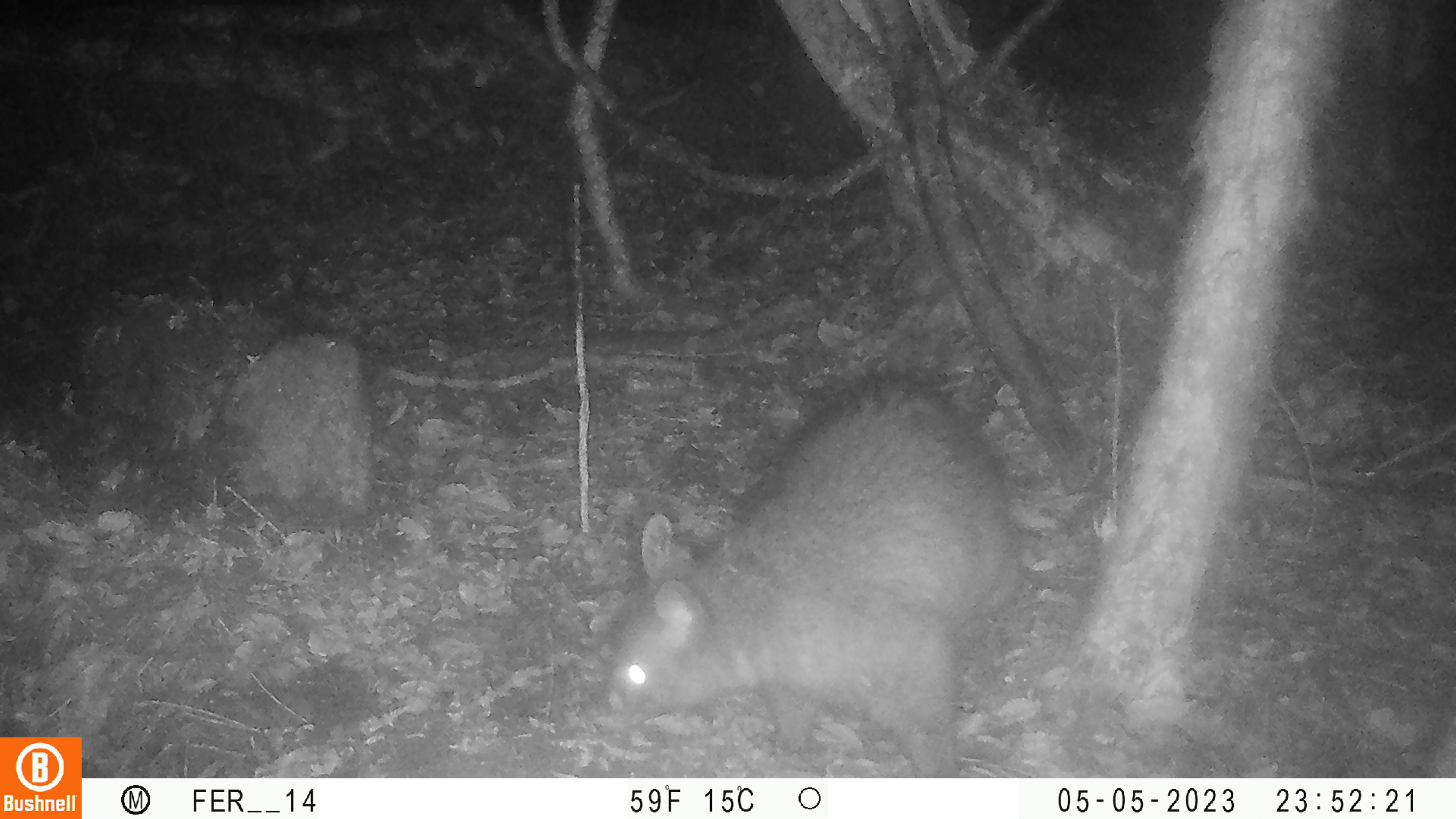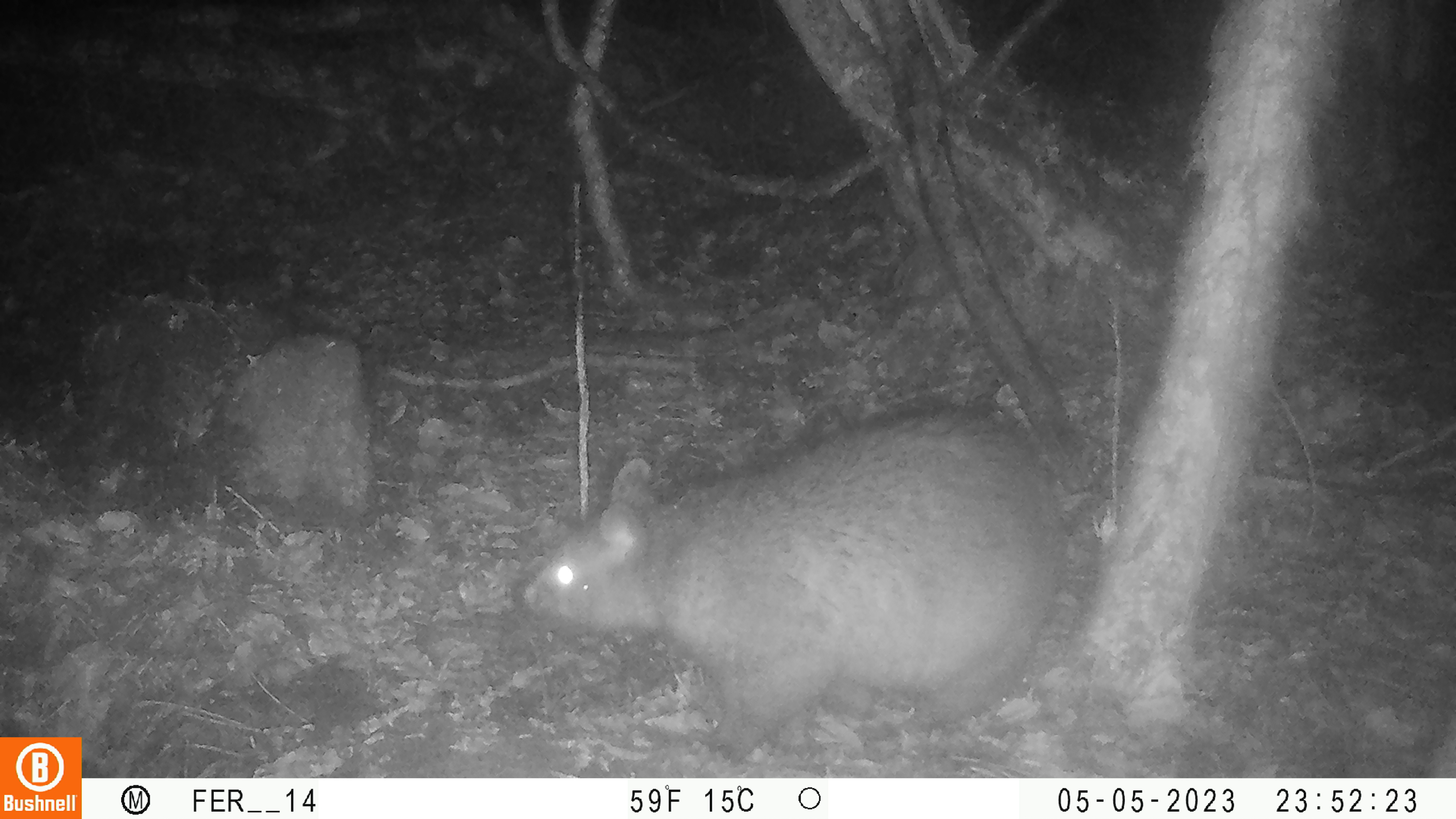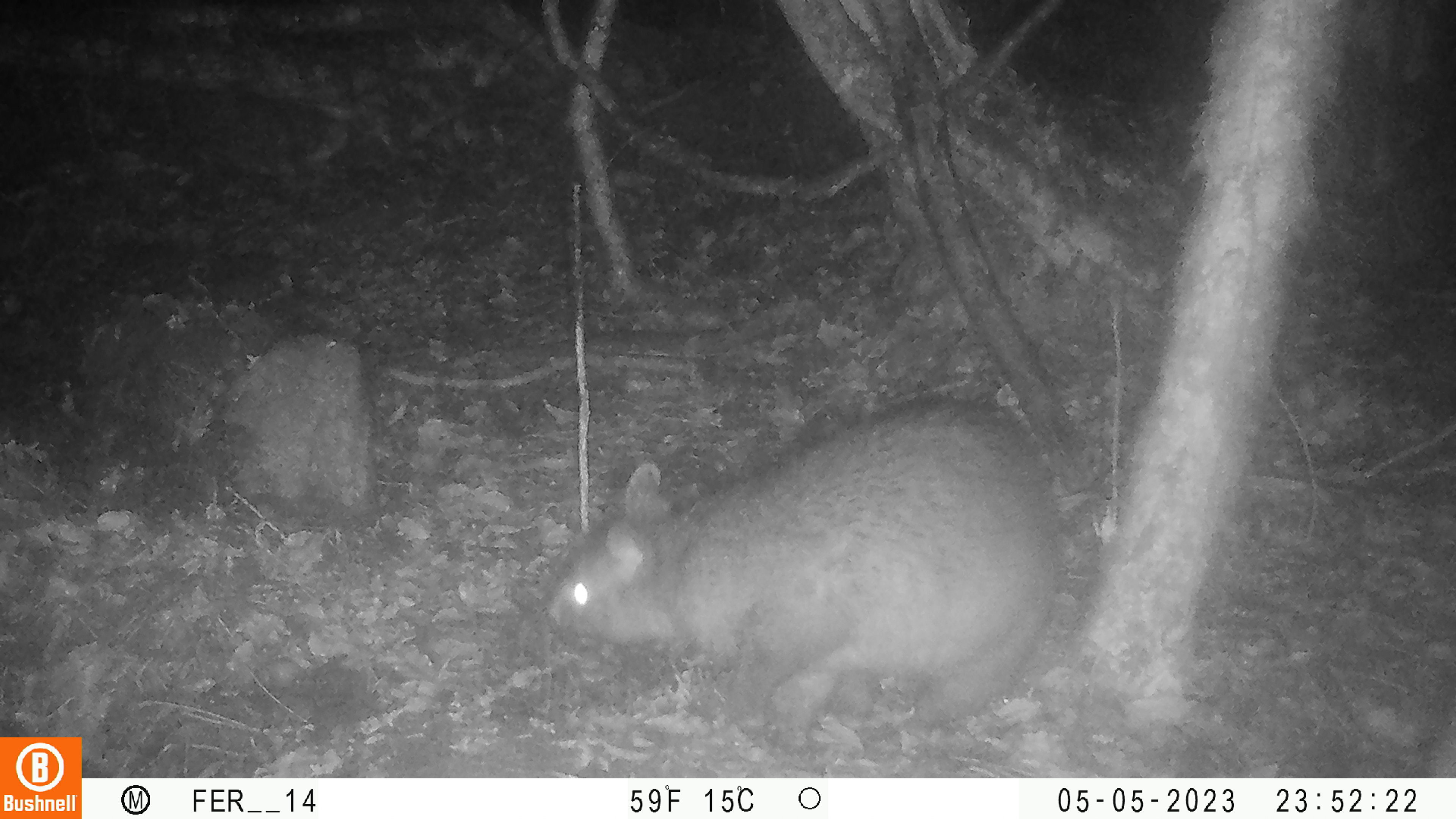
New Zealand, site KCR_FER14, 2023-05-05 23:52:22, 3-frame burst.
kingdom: Animalia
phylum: Chordata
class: Mammalia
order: Diprotodontia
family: Phalangeridae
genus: Trichosurus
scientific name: Trichosurus vulpecula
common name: common brushtail possum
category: possum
Possum (common brushtail possum) (Trichosurus vulpecula).